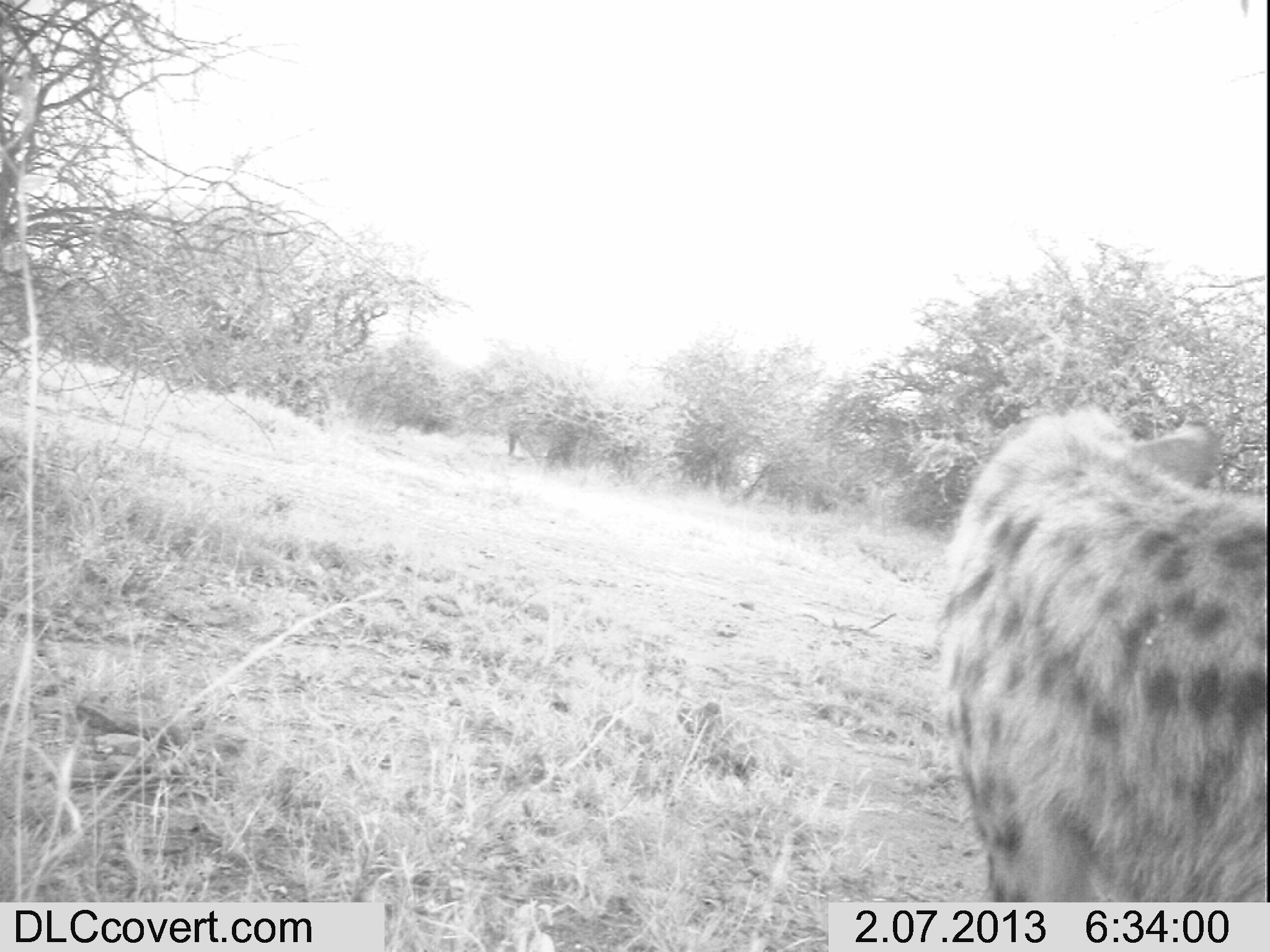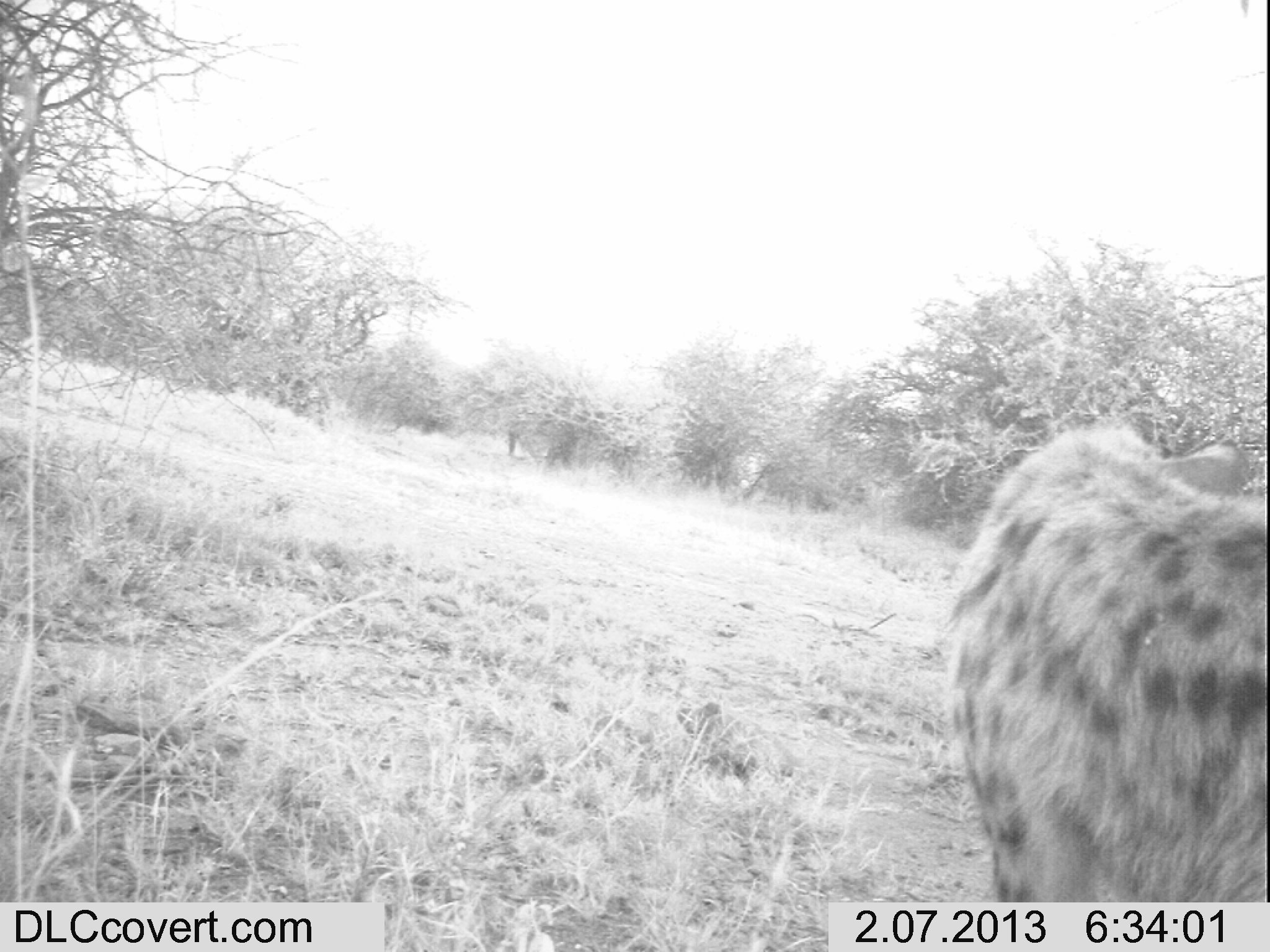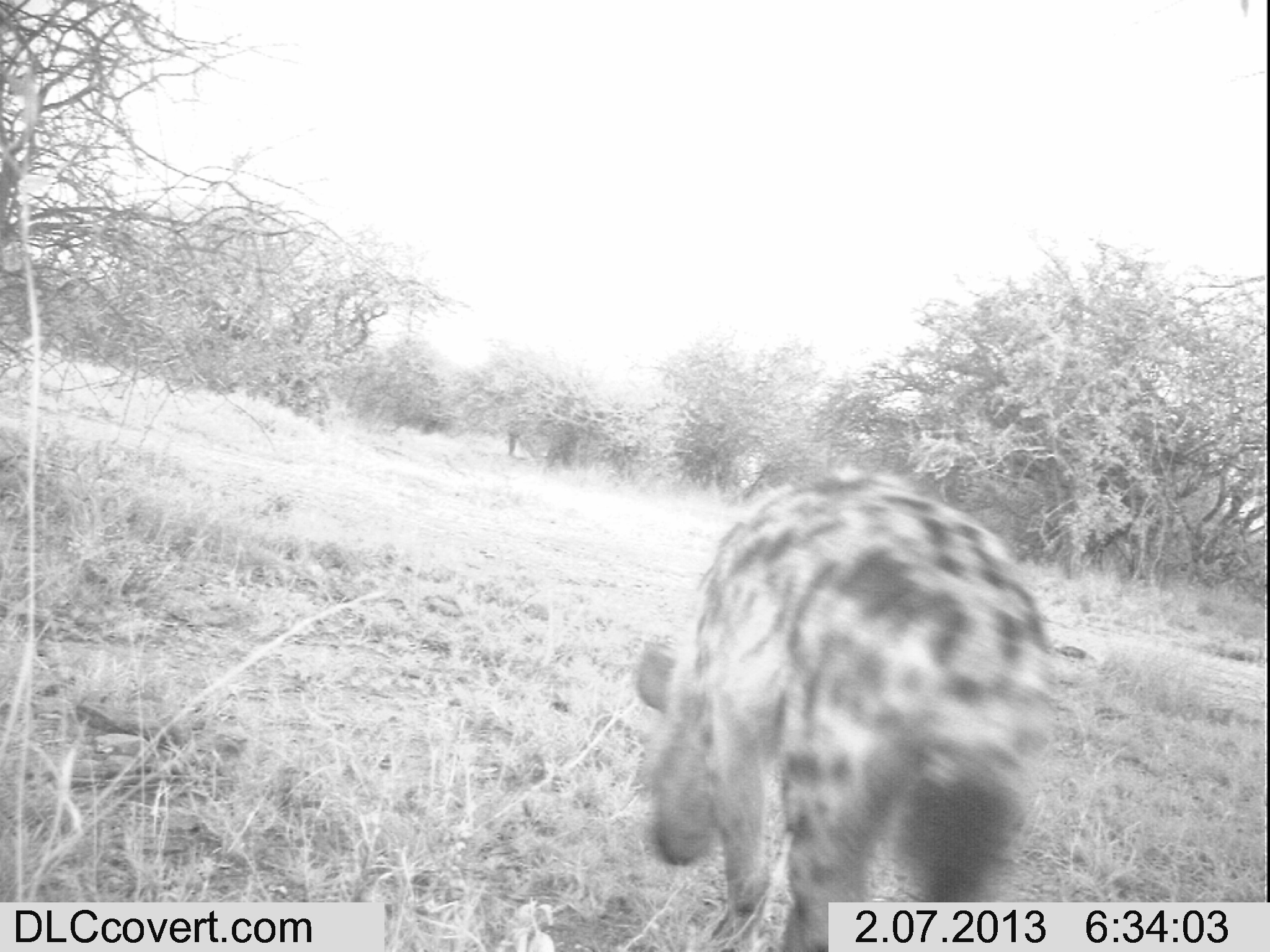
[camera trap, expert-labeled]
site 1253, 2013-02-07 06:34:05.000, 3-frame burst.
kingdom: Animalia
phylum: Chordata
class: Mammalia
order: Carnivora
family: Hyaenidae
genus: Crocuta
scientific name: Crocuta crocuta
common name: spotted hyena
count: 1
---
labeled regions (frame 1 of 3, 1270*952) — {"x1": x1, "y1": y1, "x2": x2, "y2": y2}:
crocuta crocuta: {"x1": 928, "y1": 398, "x2": 1266, "y2": 949}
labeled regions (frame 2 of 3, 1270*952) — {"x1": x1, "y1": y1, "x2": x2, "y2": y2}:
crocuta crocuta: {"x1": 944, "y1": 423, "x2": 1268, "y2": 949}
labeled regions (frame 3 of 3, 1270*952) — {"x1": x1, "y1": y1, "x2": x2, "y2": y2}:
crocuta crocuta: {"x1": 629, "y1": 472, "x2": 1059, "y2": 950}